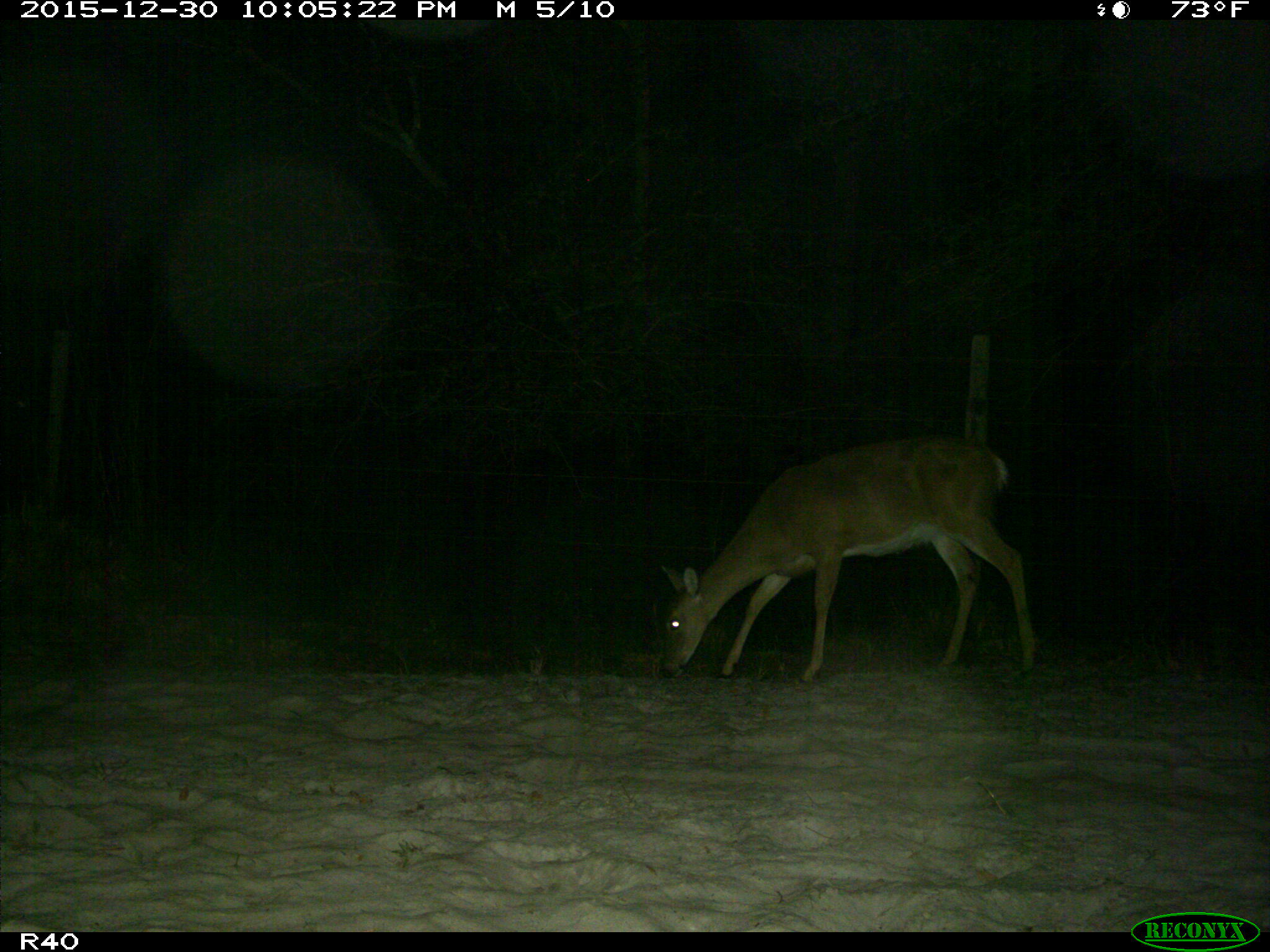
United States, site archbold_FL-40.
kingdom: Animalia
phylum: Chordata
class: Mammalia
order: Artiodactyla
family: Cervidae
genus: Odocoileus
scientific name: Odocoileus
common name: deer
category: unidentified deer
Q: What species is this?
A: Unidentified deer (deer) (Odocoileus).